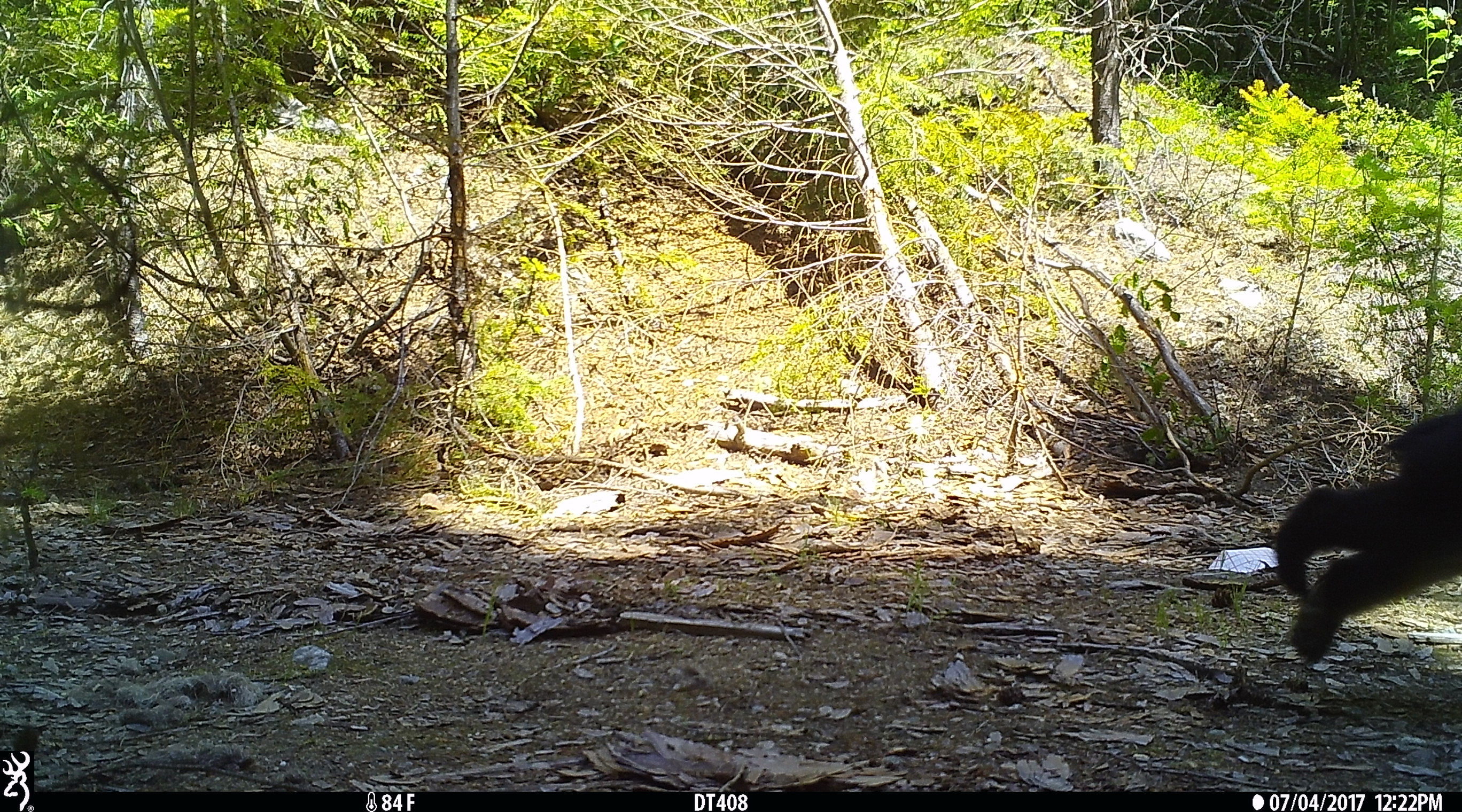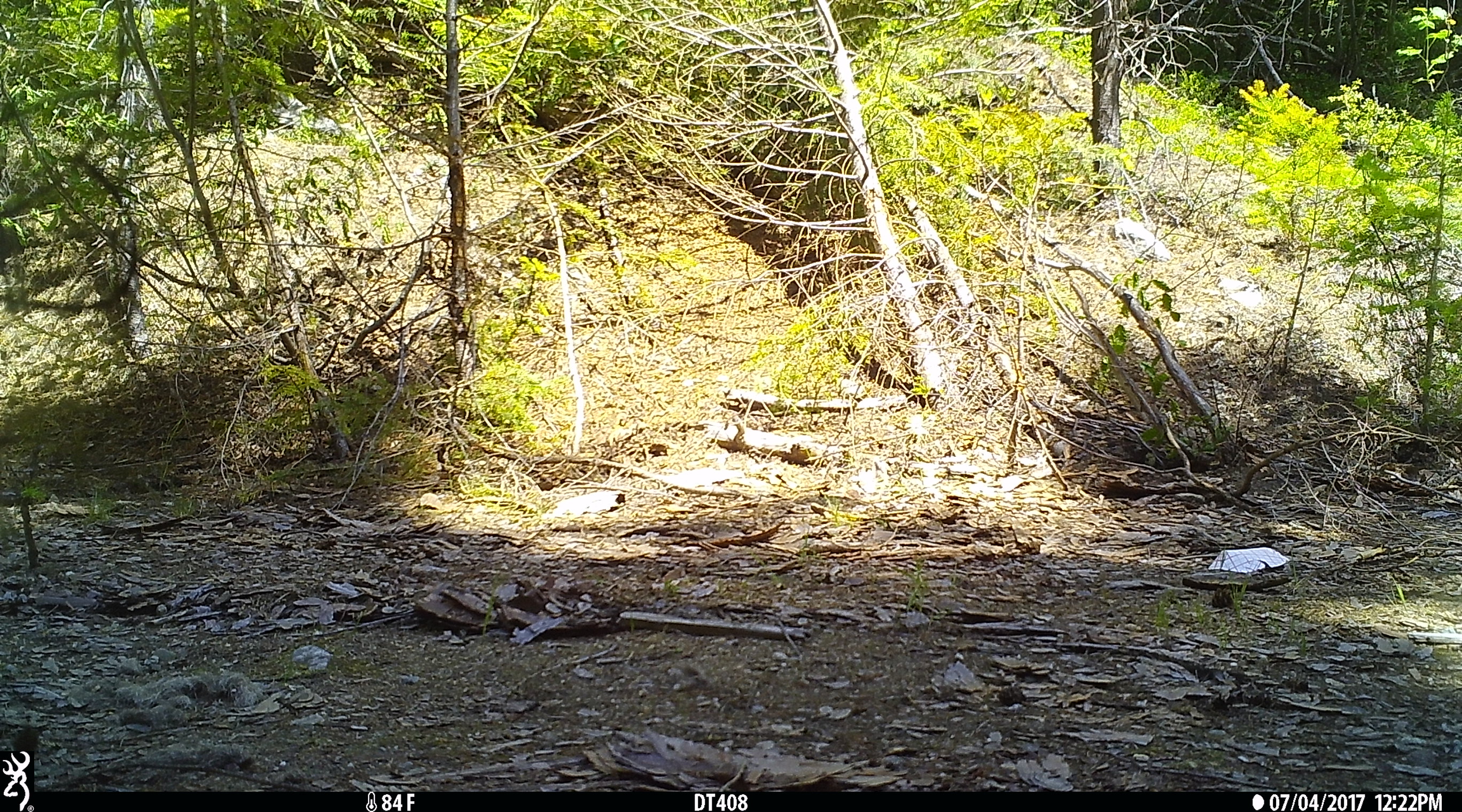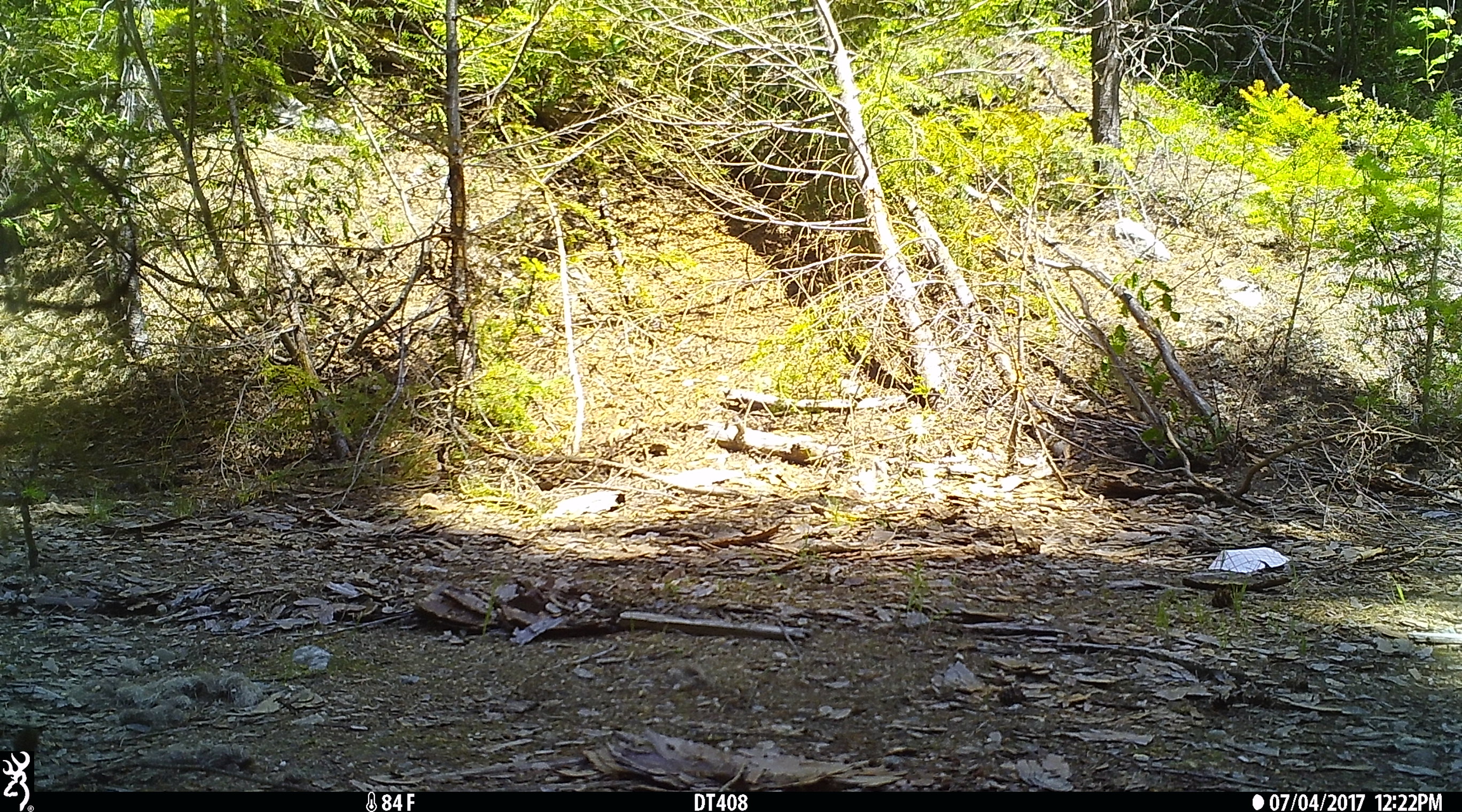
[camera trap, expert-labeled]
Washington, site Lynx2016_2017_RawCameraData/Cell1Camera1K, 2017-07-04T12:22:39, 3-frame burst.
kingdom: Animalia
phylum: Chordata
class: Mammalia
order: Carnivora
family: Ursidae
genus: Ursus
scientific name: Ursus americanus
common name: american black bear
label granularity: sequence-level